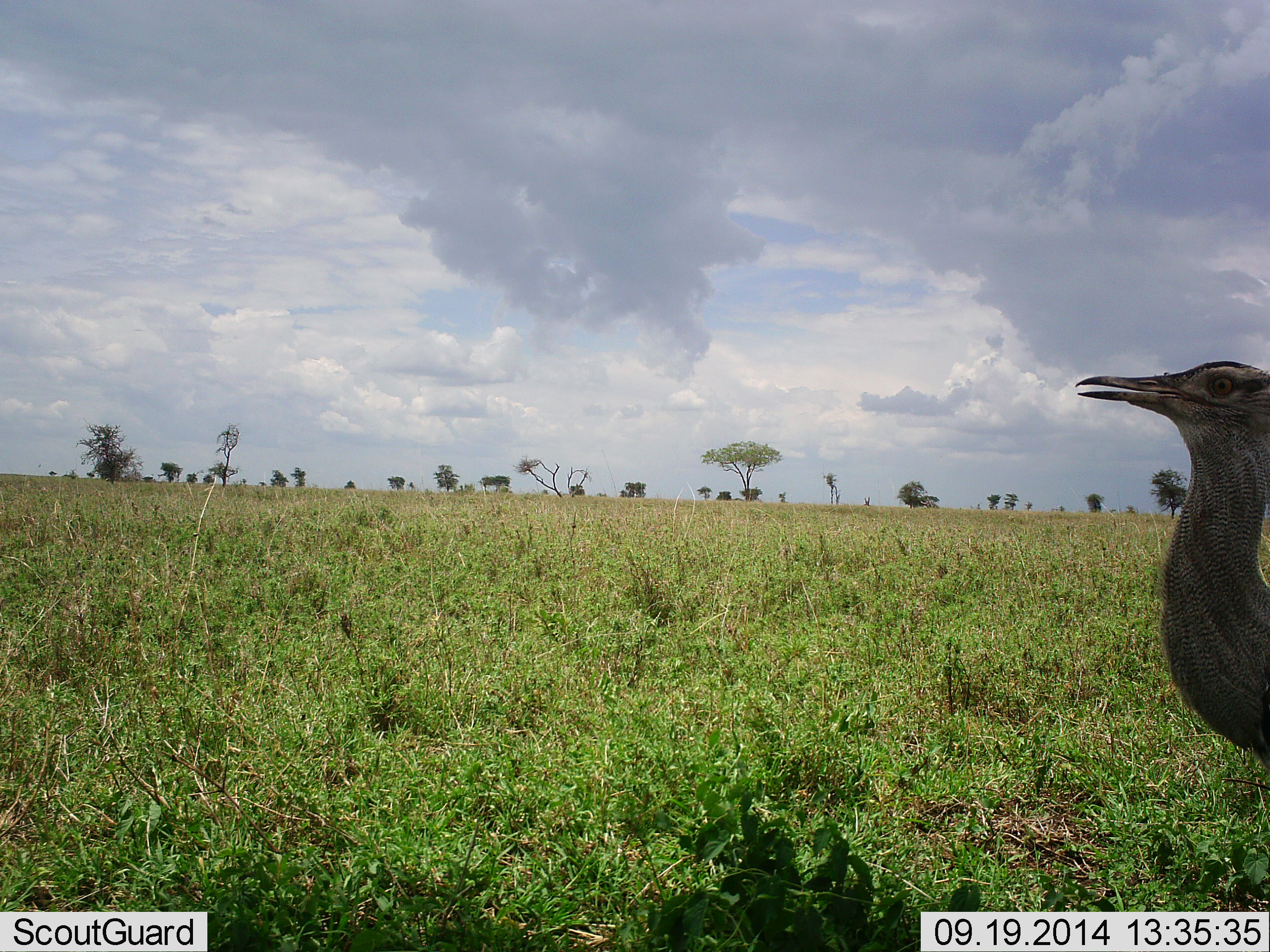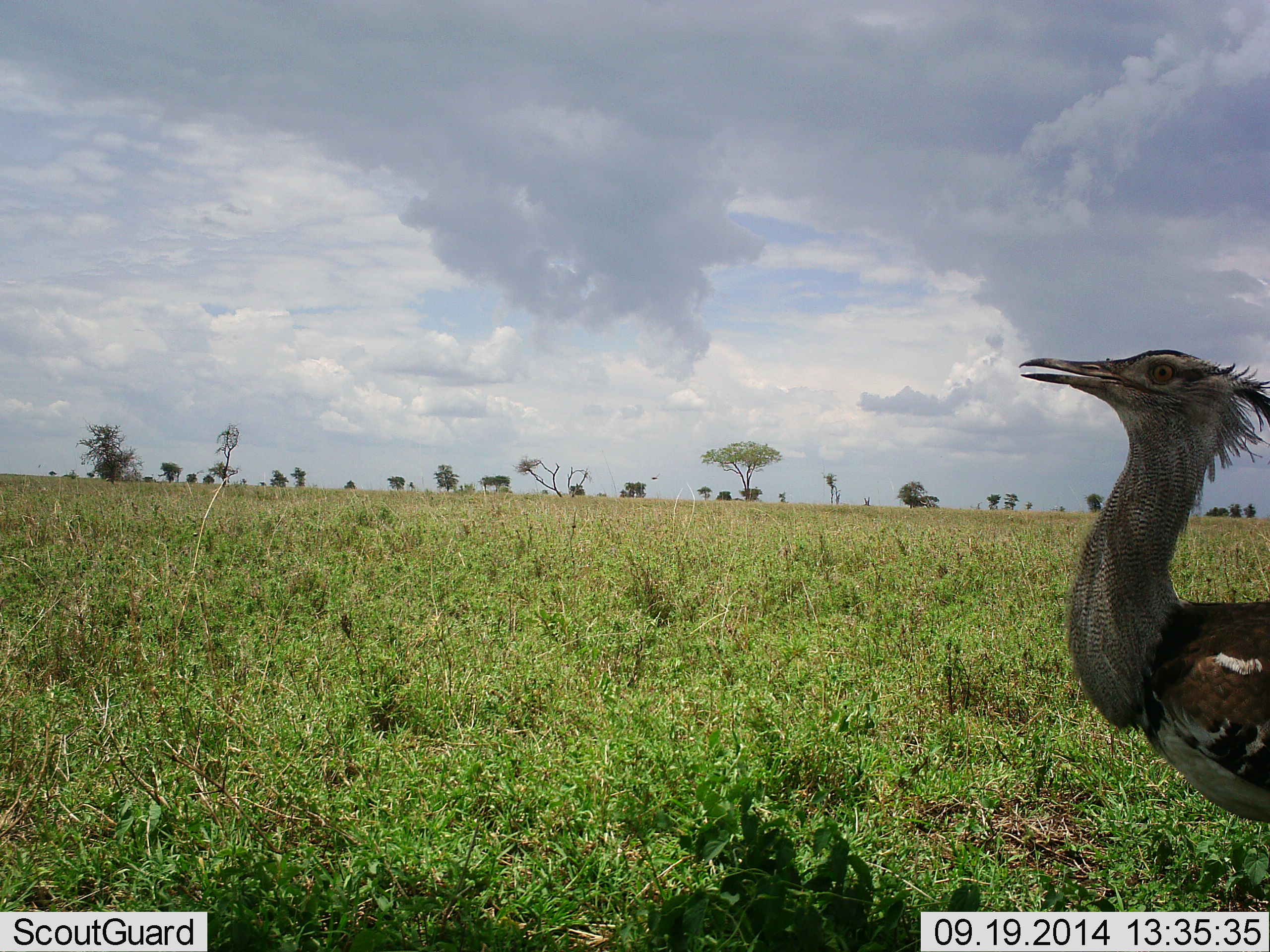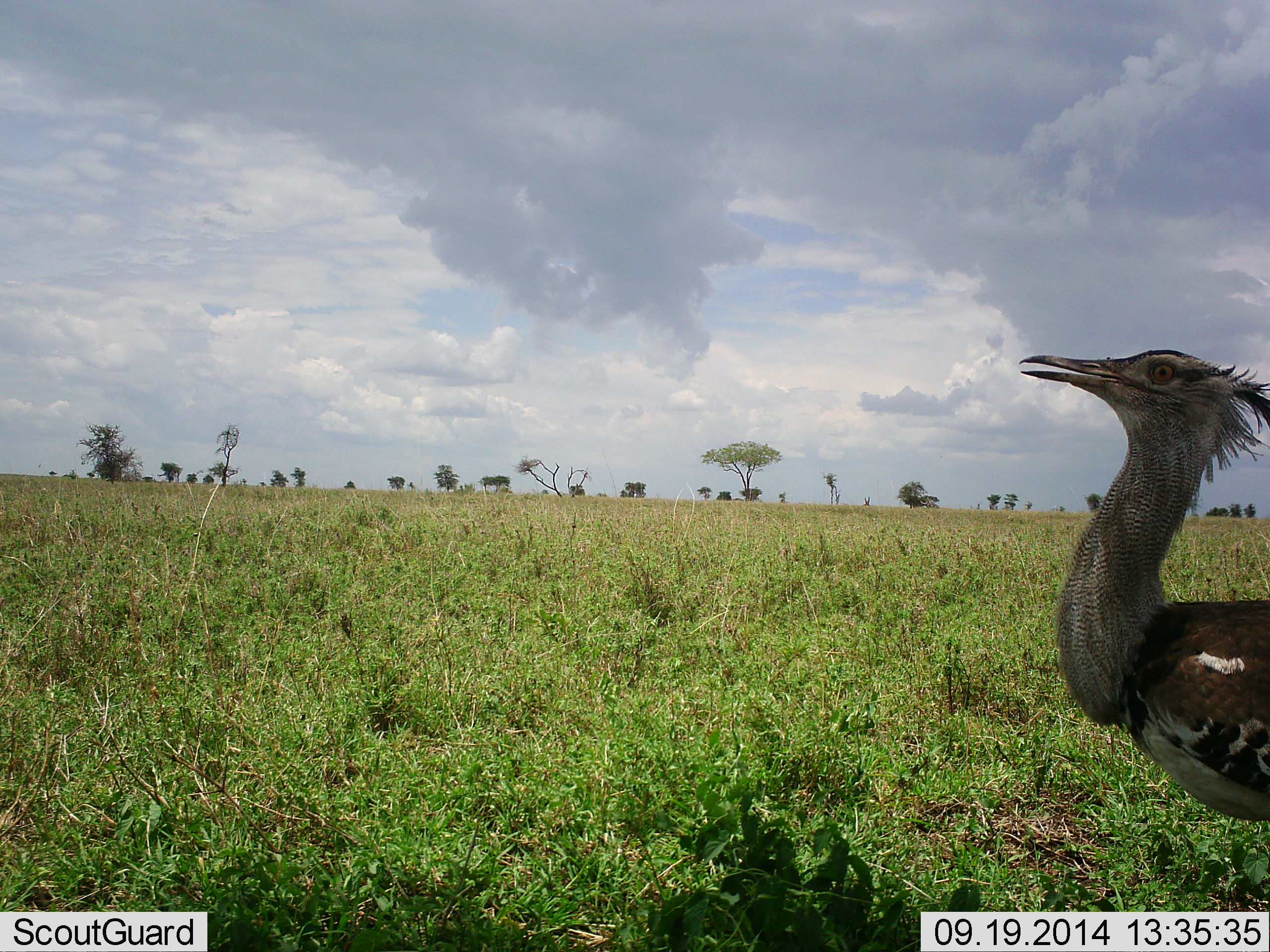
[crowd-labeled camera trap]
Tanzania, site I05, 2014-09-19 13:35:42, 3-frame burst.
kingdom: Animalia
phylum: Chordata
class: Aves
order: Otidiformes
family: Otididae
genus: Ardeotis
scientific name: Ardeotis kori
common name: kori bustard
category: koribustard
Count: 1.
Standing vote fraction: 55%.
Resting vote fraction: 0%.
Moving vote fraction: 45%.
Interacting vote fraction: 0%.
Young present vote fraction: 0%.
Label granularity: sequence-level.